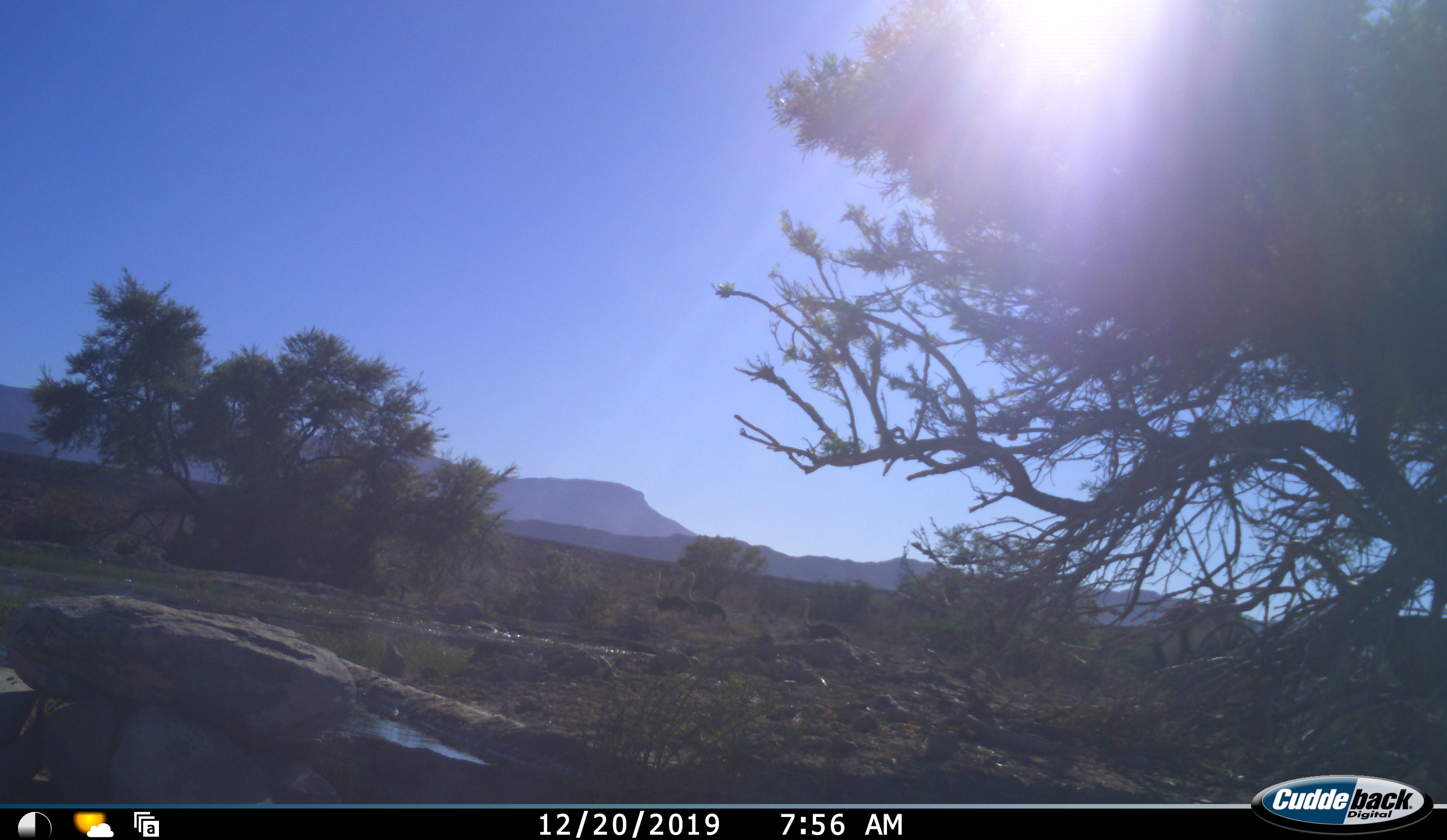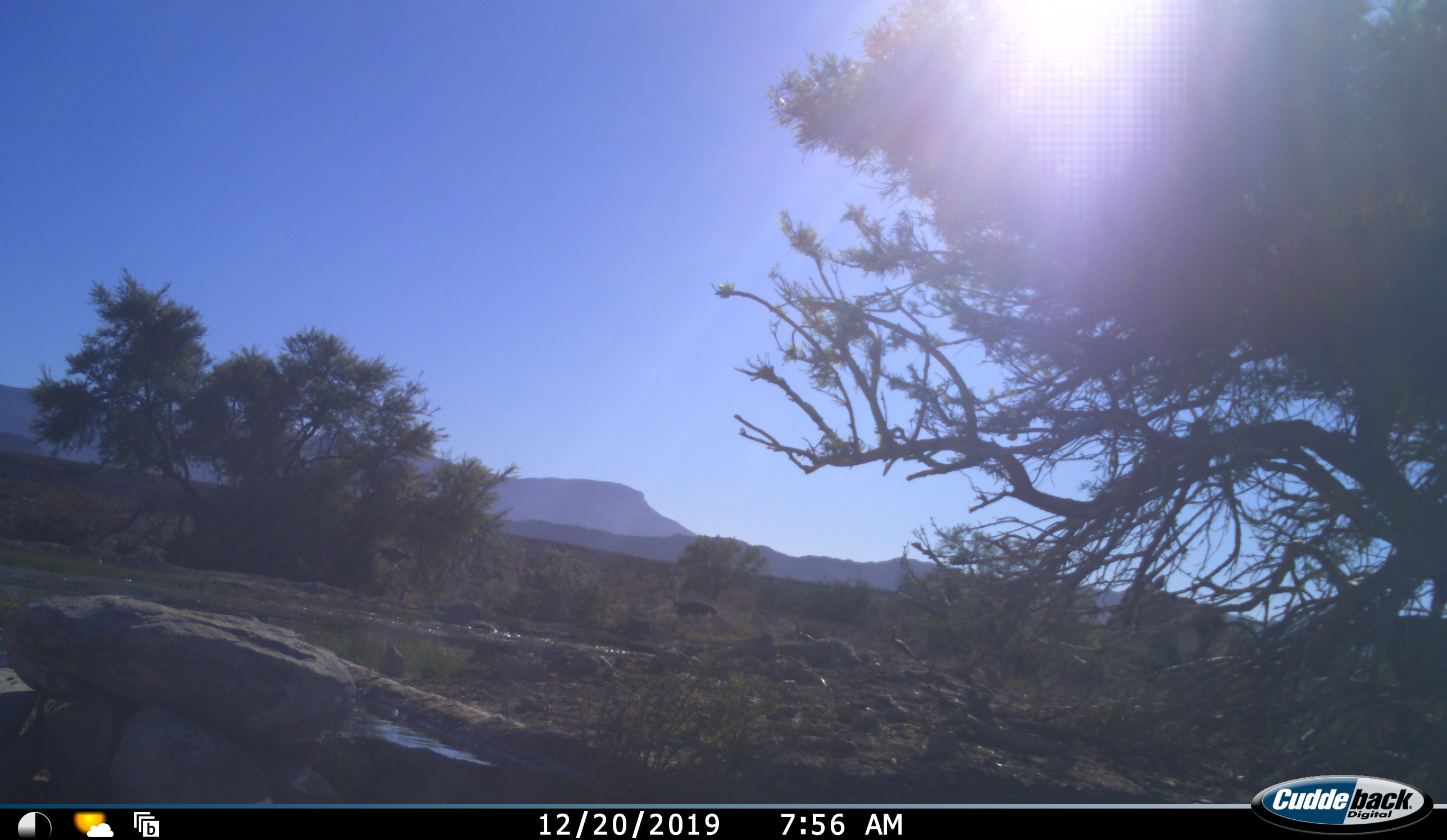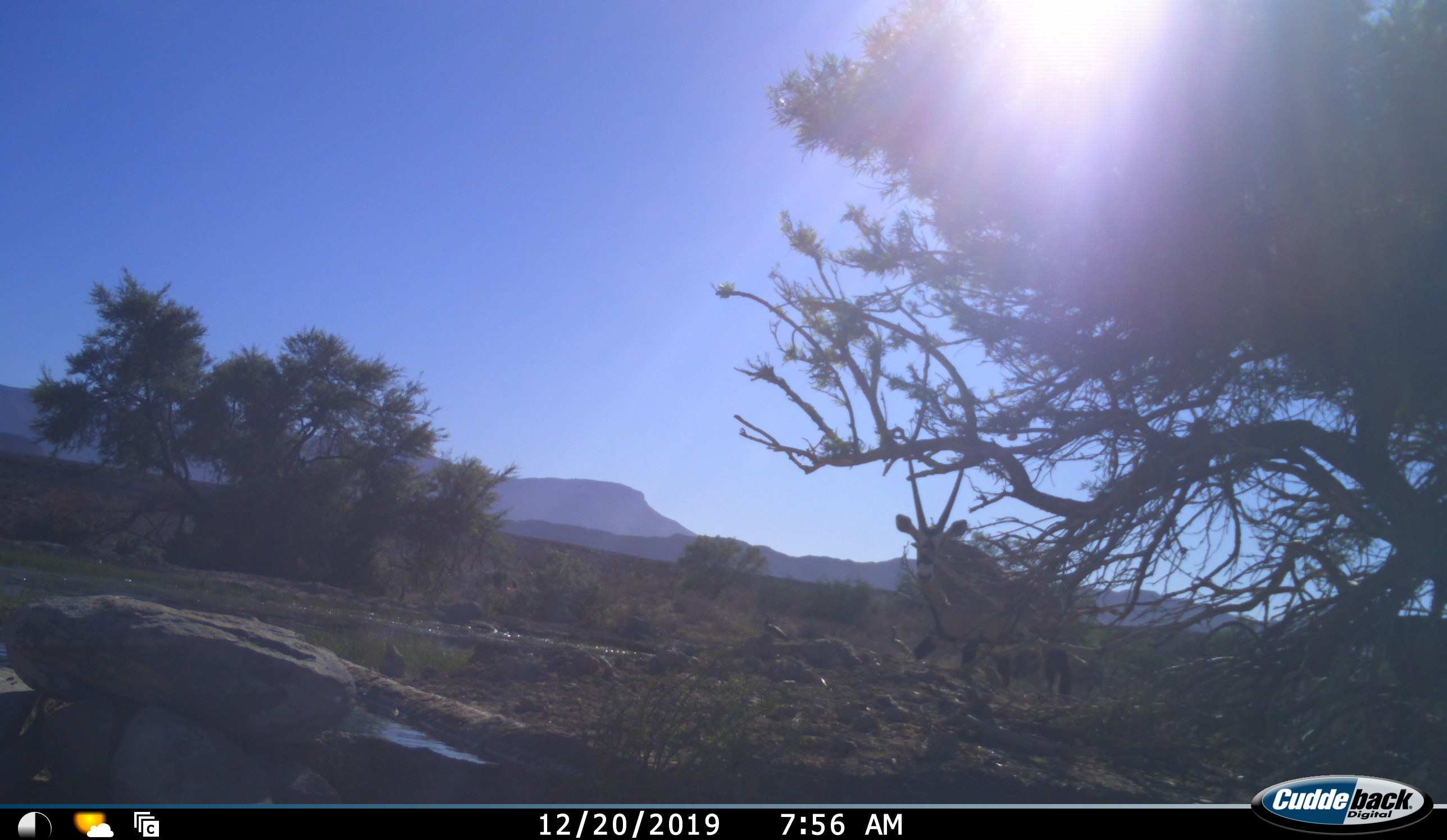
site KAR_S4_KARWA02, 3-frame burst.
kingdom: Animalia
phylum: Chordata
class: Mammalia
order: Artiodactyla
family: Bovidae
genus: Oryx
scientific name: Oryx gazella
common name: gemsbok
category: oryx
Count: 1.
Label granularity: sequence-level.